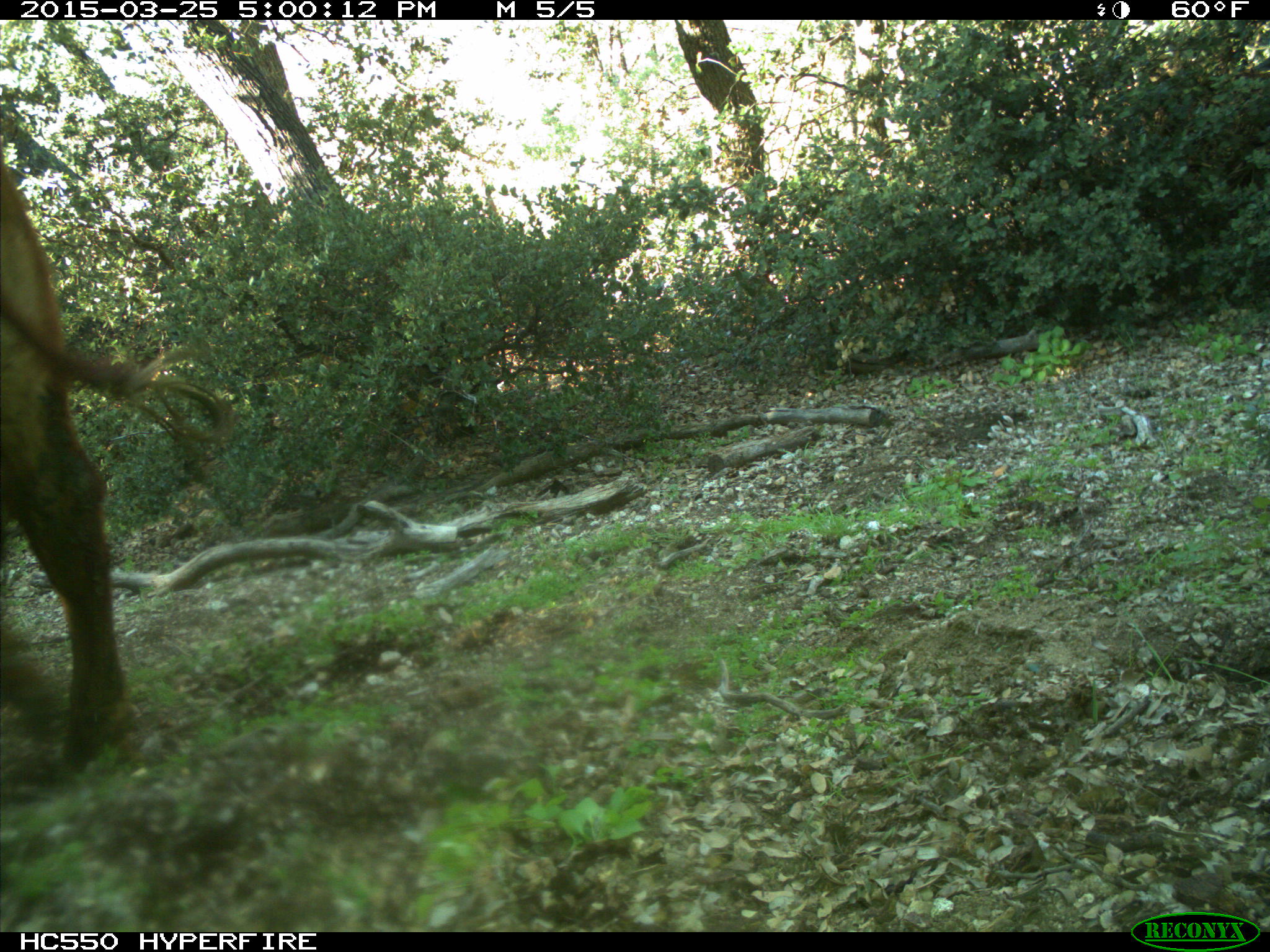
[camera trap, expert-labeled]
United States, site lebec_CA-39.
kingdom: Animalia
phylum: Chordata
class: Mammalia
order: Artiodactyla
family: Bovidae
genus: Bos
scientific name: Bos taurus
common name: domestic cow